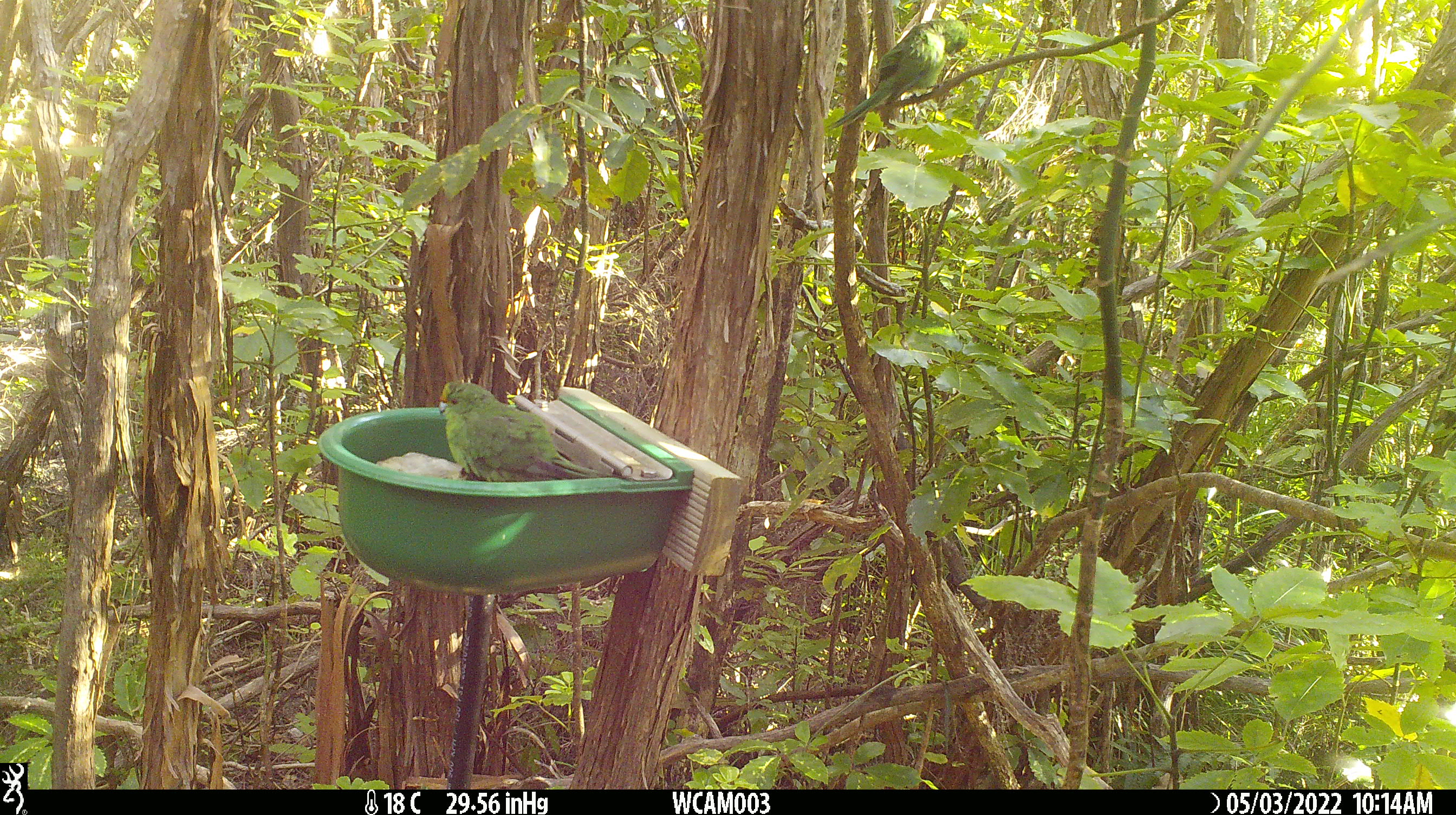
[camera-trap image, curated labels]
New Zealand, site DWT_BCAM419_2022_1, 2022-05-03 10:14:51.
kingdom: Animalia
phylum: Chordata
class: Aves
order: Psittaciformes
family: Psittaculidae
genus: Cyanoramphus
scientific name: Cyanoramphus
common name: parakeet